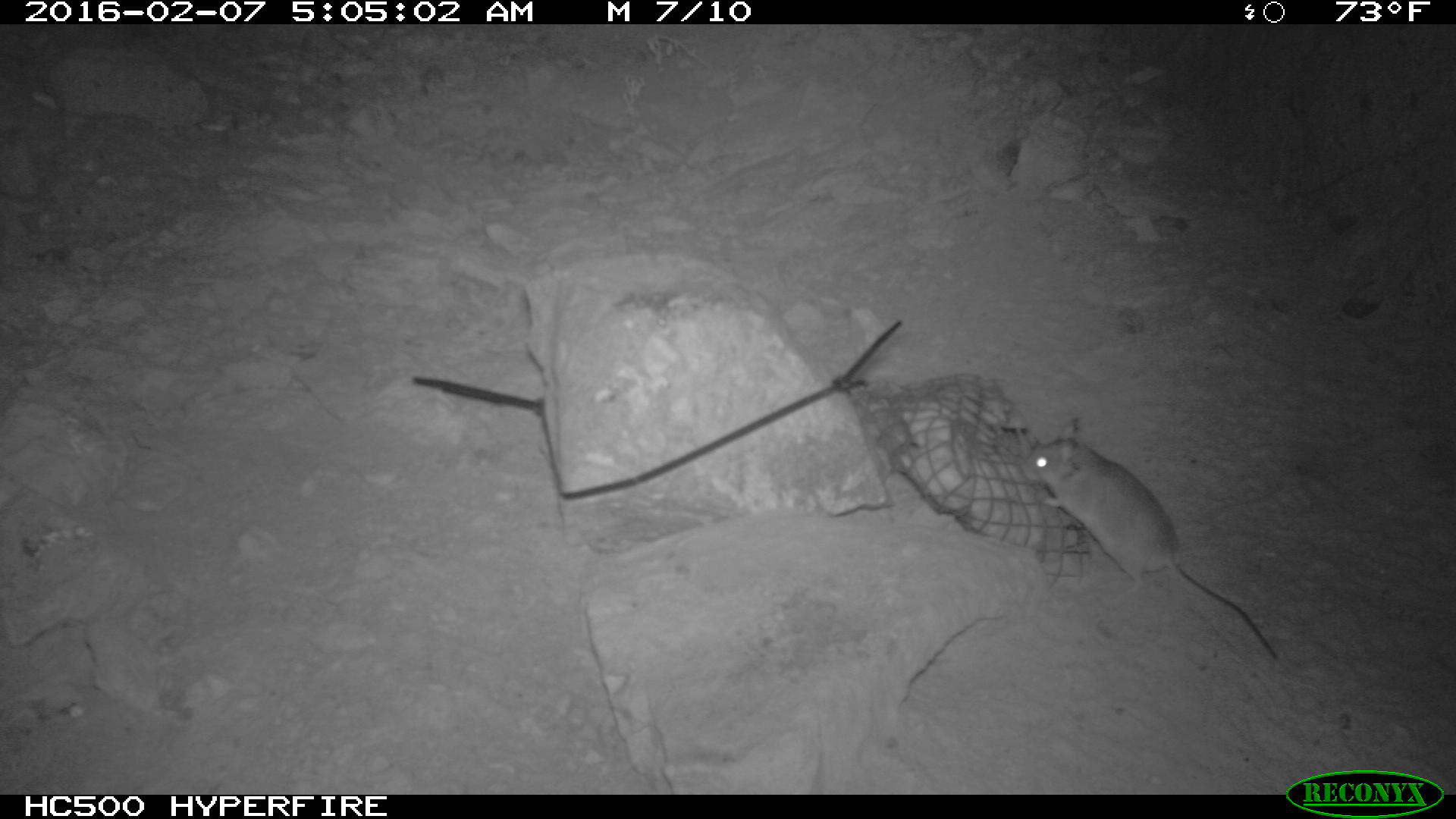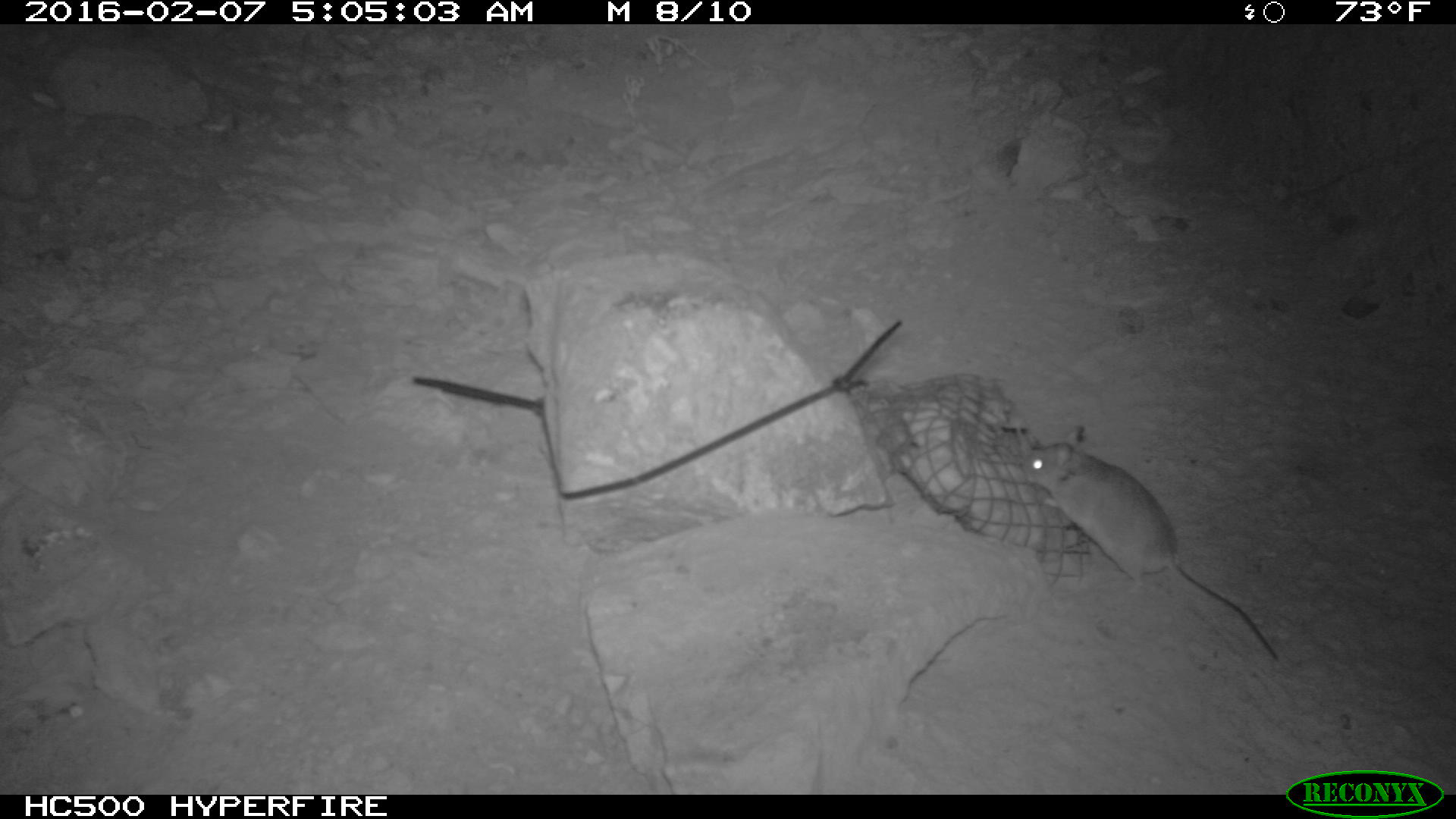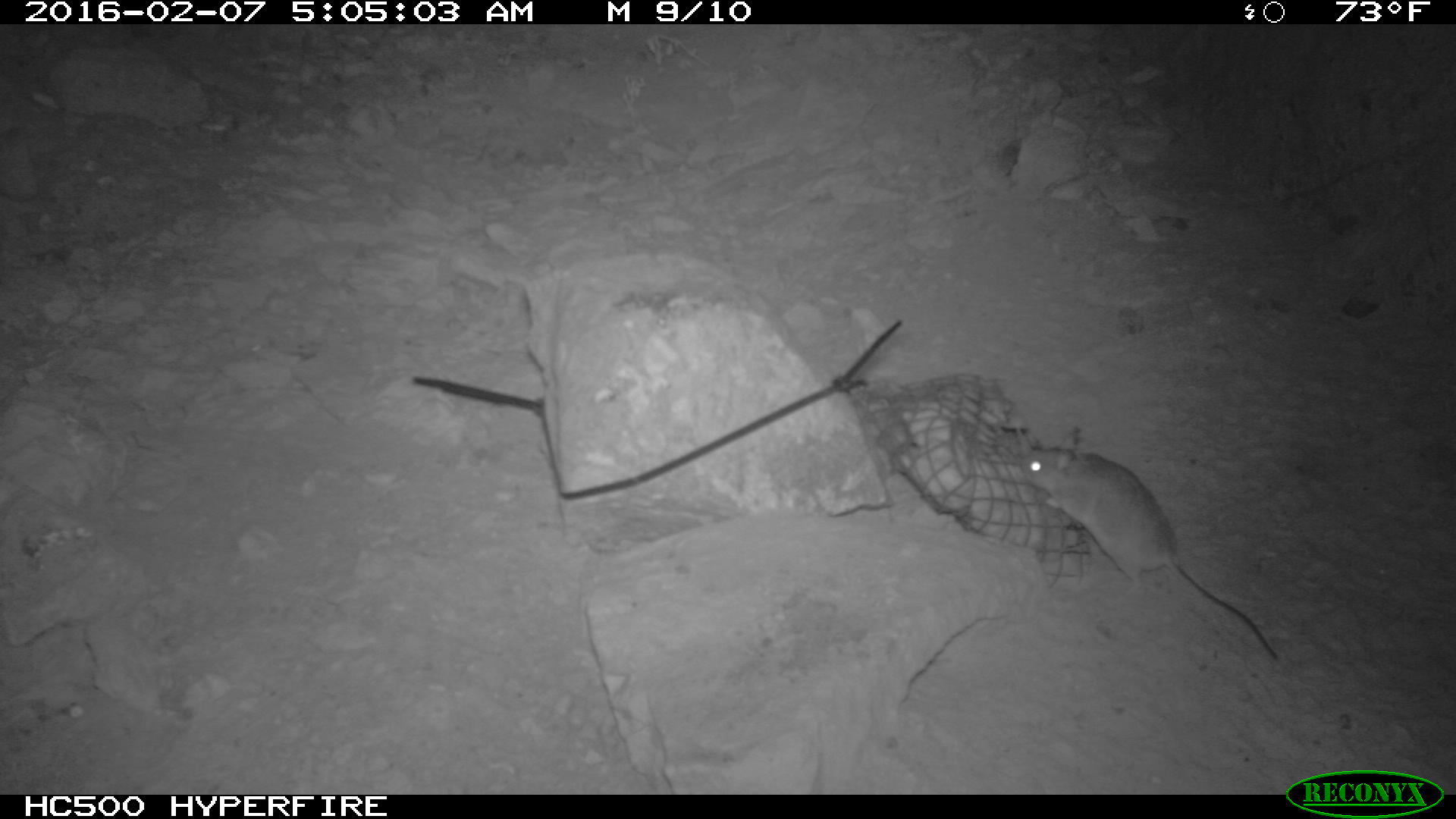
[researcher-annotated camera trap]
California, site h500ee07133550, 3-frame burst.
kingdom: Animalia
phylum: Chordata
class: Mammalia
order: Rodentia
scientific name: Rodentia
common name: rodent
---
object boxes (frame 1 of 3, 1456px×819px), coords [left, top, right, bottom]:
rodent: [1018, 416, 1281, 662]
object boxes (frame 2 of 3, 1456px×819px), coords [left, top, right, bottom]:
rodent: [1021, 426, 1278, 661]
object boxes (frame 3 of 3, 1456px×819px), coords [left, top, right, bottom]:
rodent: [1016, 425, 1277, 658]